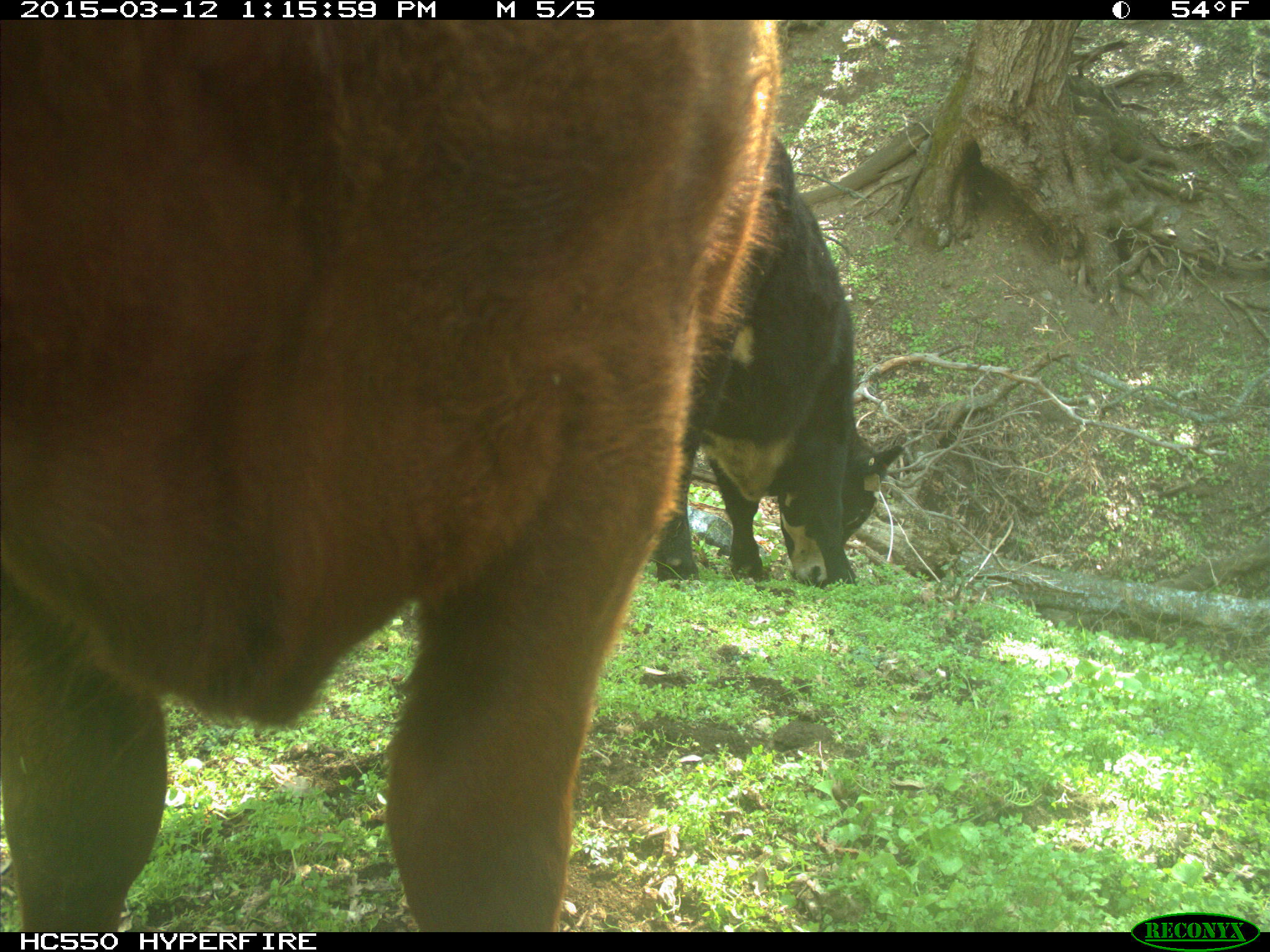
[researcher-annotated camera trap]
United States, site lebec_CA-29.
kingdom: Animalia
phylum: Chordata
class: Mammalia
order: Artiodactyla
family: Bovidae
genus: Bos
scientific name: Bos taurus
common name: domestic cow